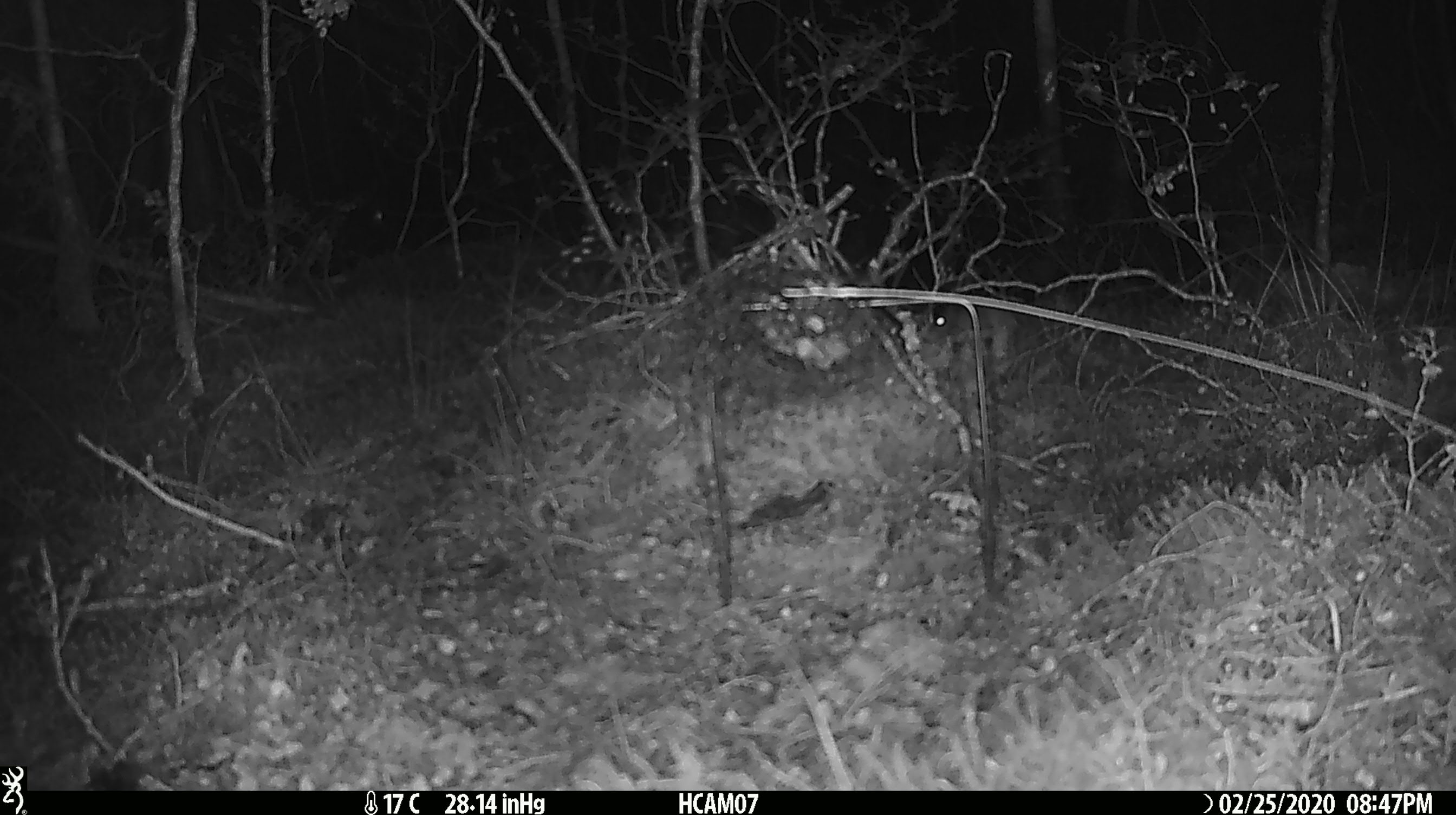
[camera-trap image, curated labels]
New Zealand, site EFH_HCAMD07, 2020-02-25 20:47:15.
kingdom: Animalia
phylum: Chordata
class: Mammalia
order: Rodentia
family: Muridae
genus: Mus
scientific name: Mus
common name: mouse